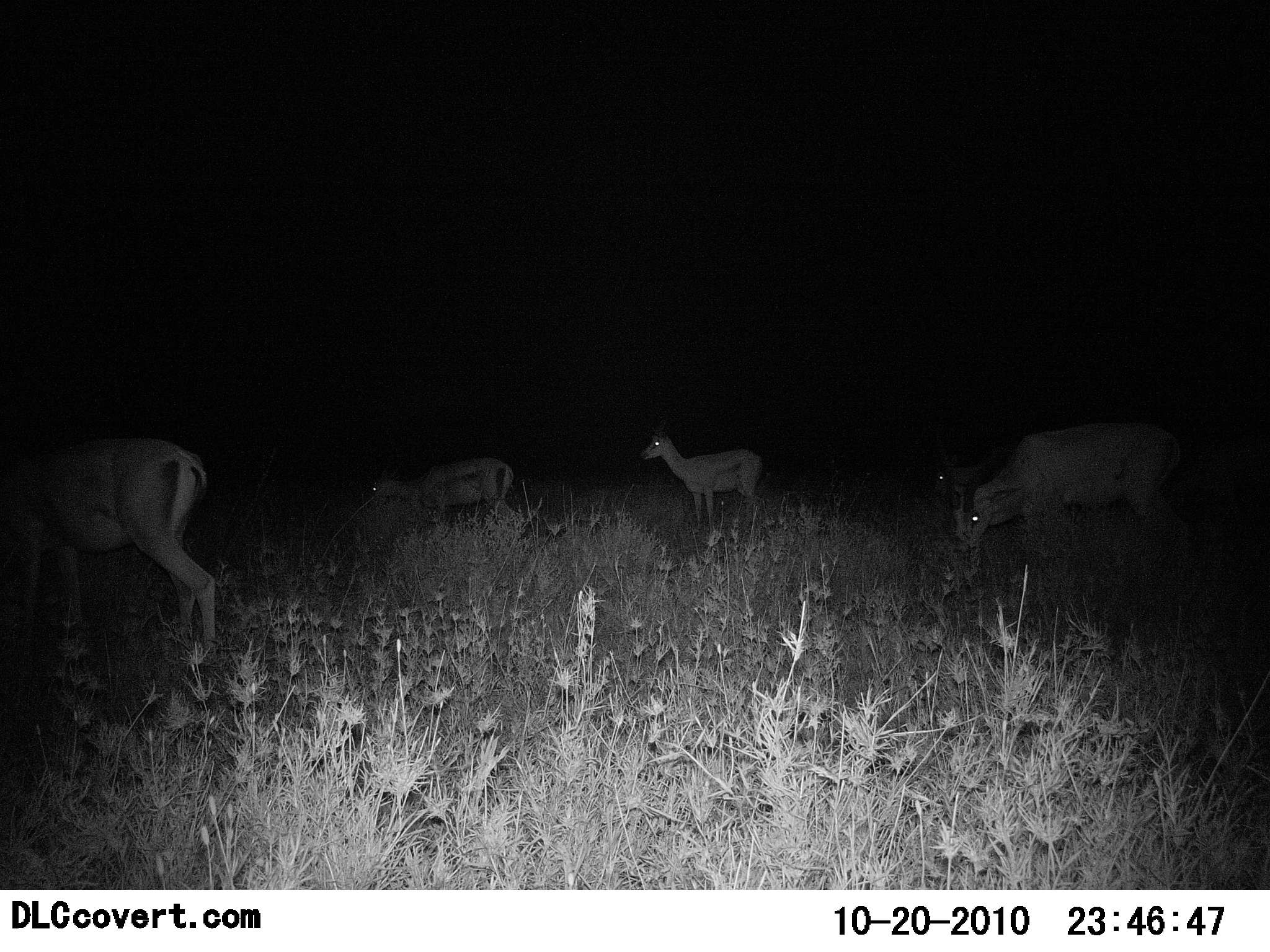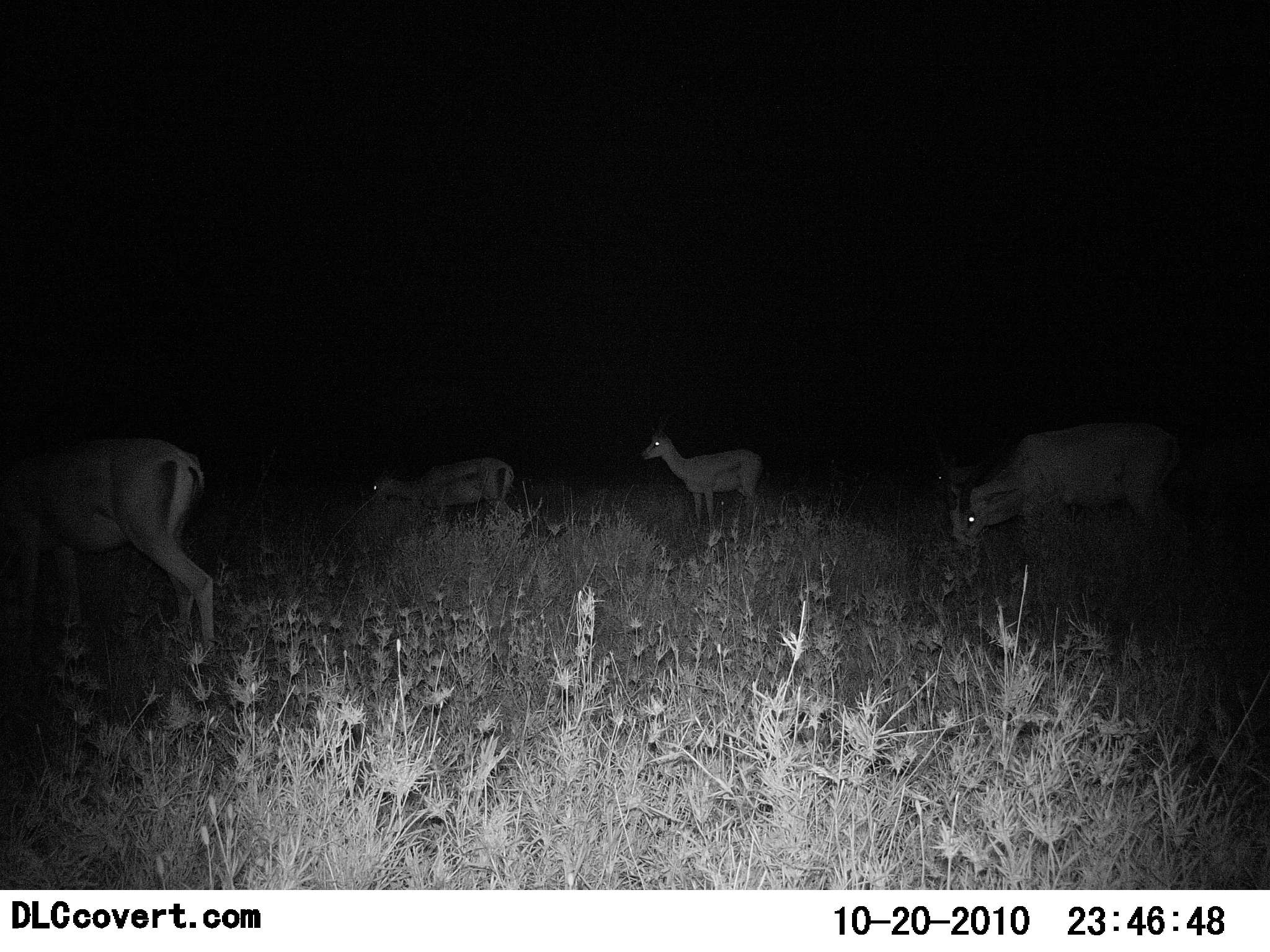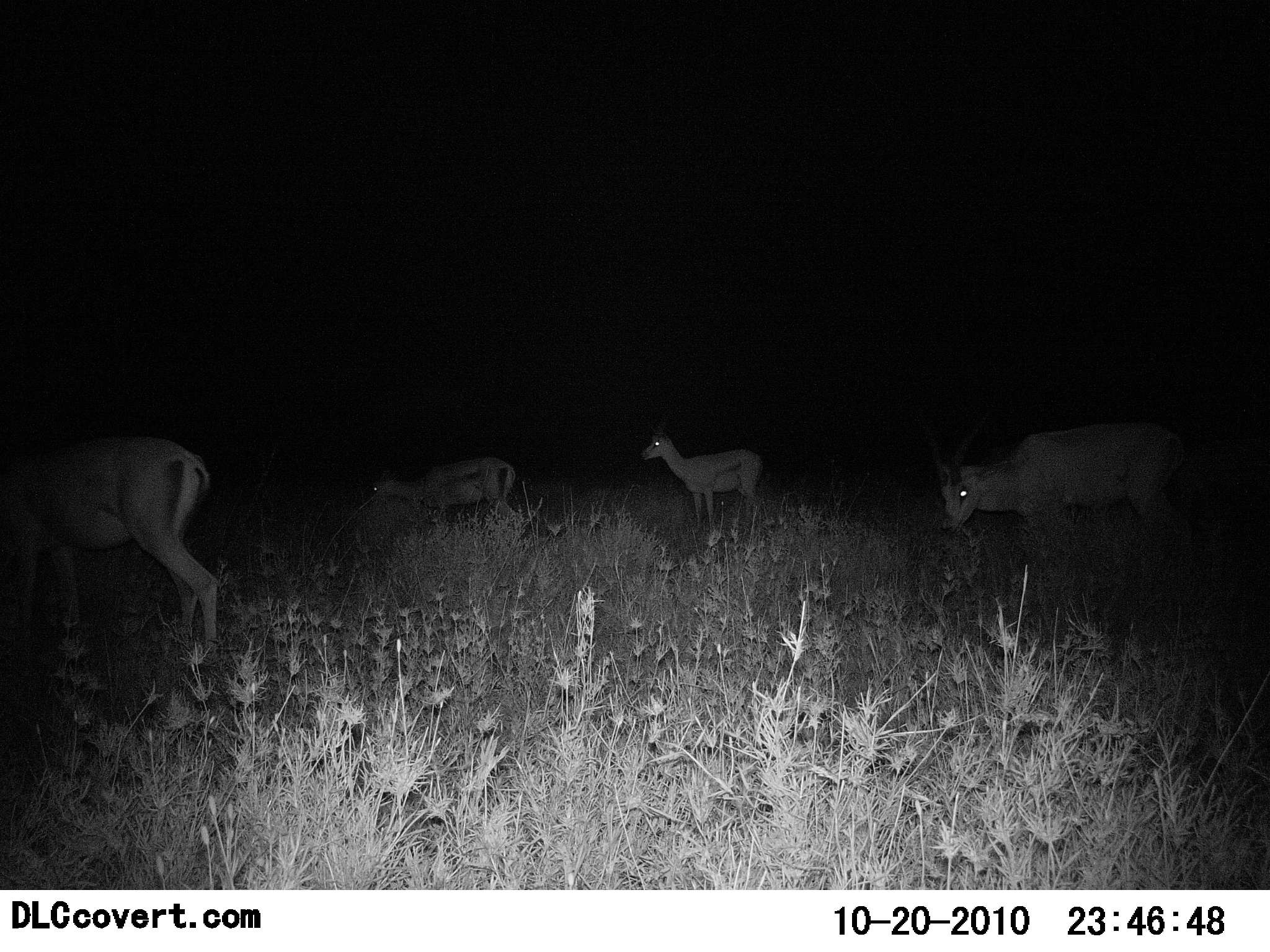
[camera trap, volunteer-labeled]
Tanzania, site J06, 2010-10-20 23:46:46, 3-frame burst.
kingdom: Animalia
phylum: Chordata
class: Mammalia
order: Artiodactyla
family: Bovidae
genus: Eudorcas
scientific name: Eudorcas thomsonii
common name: thomson's gazelle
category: gazellethomsons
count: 4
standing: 75%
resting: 0%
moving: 17%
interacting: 0%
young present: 8%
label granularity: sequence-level